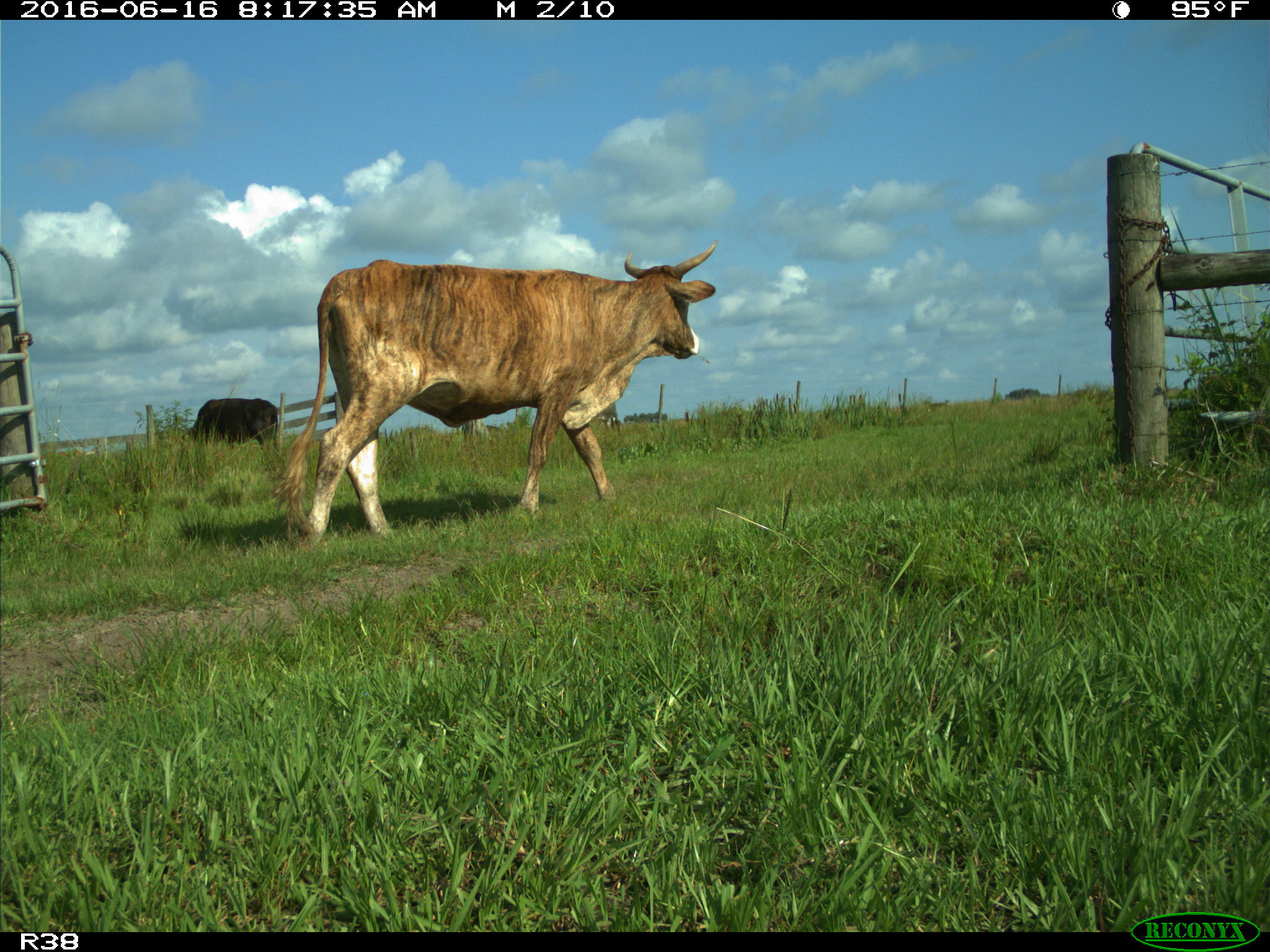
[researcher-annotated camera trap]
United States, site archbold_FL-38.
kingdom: Animalia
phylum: Chordata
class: Mammalia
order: Artiodactyla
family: Bovidae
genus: Bos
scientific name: Bos taurus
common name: domestic cow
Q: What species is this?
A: Bos taurus (domestic cow).